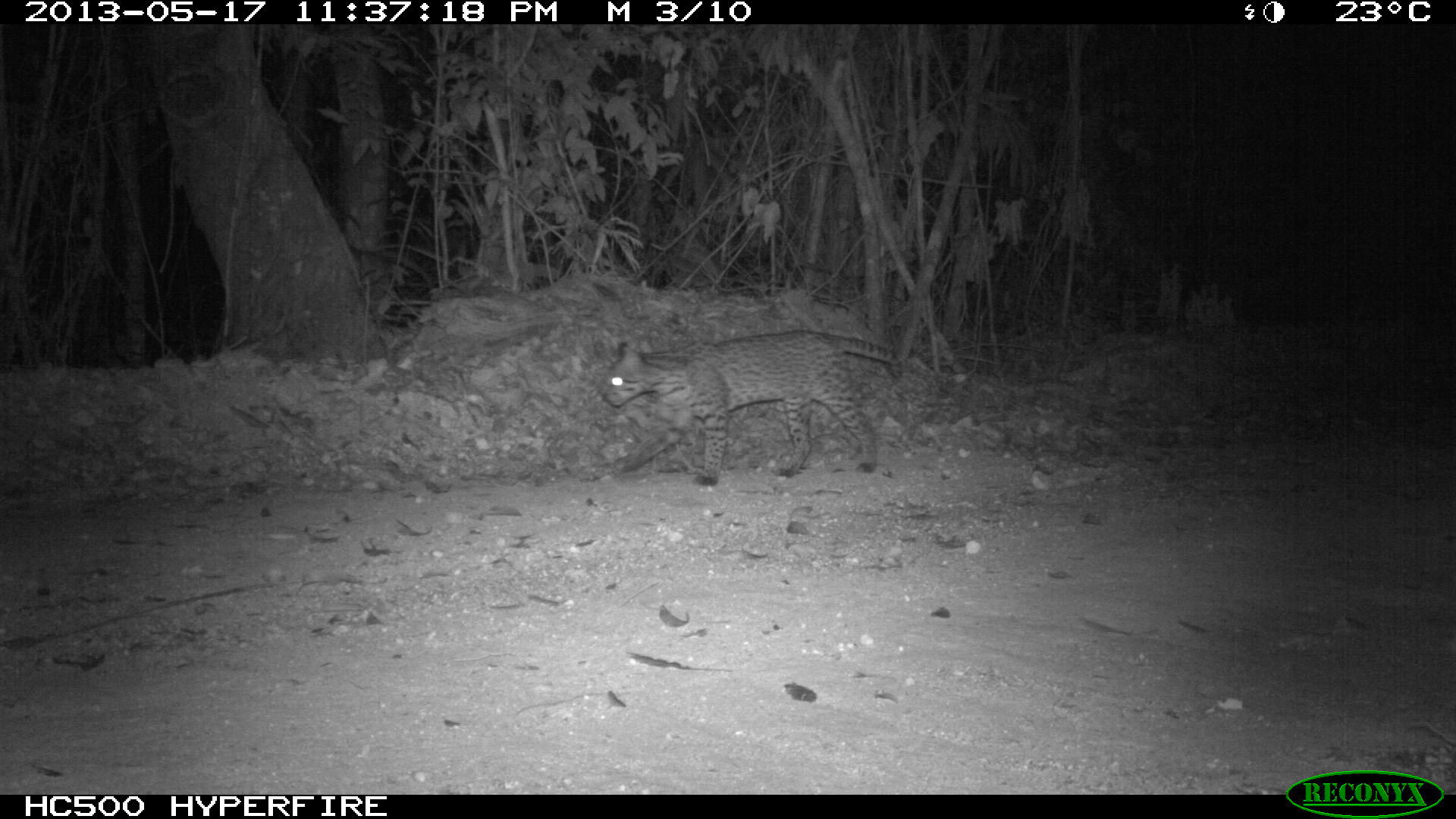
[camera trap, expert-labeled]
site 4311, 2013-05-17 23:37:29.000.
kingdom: Animalia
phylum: Chordata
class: Mammalia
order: Carnivora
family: Felidae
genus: Leopardus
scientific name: Leopardus pardalis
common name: ocelot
Leopardus pardalis (ocelot), count 1, sex female.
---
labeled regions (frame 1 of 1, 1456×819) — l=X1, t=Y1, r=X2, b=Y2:
leopardus pardalis: l=594, t=329, r=903, b=486